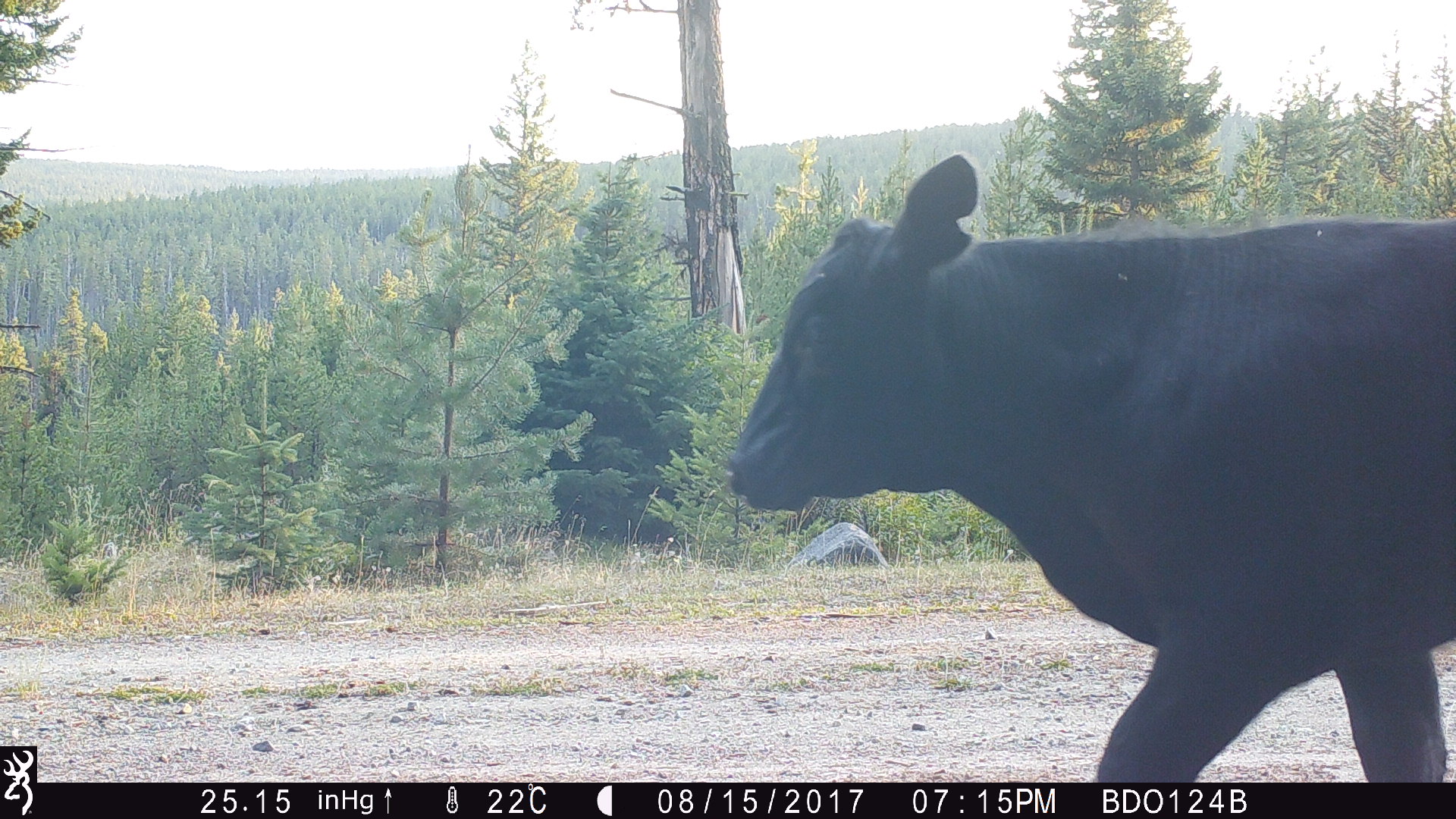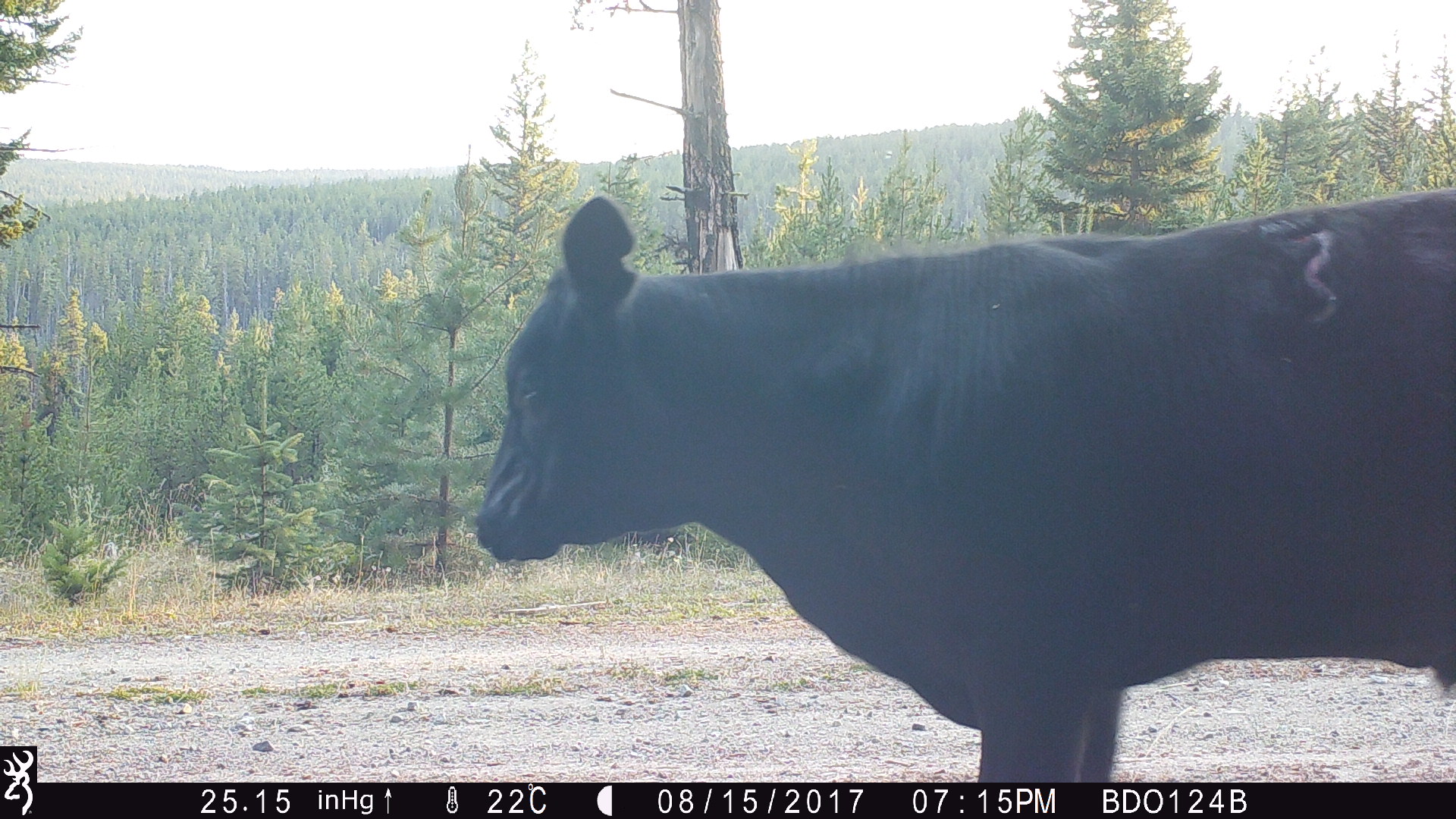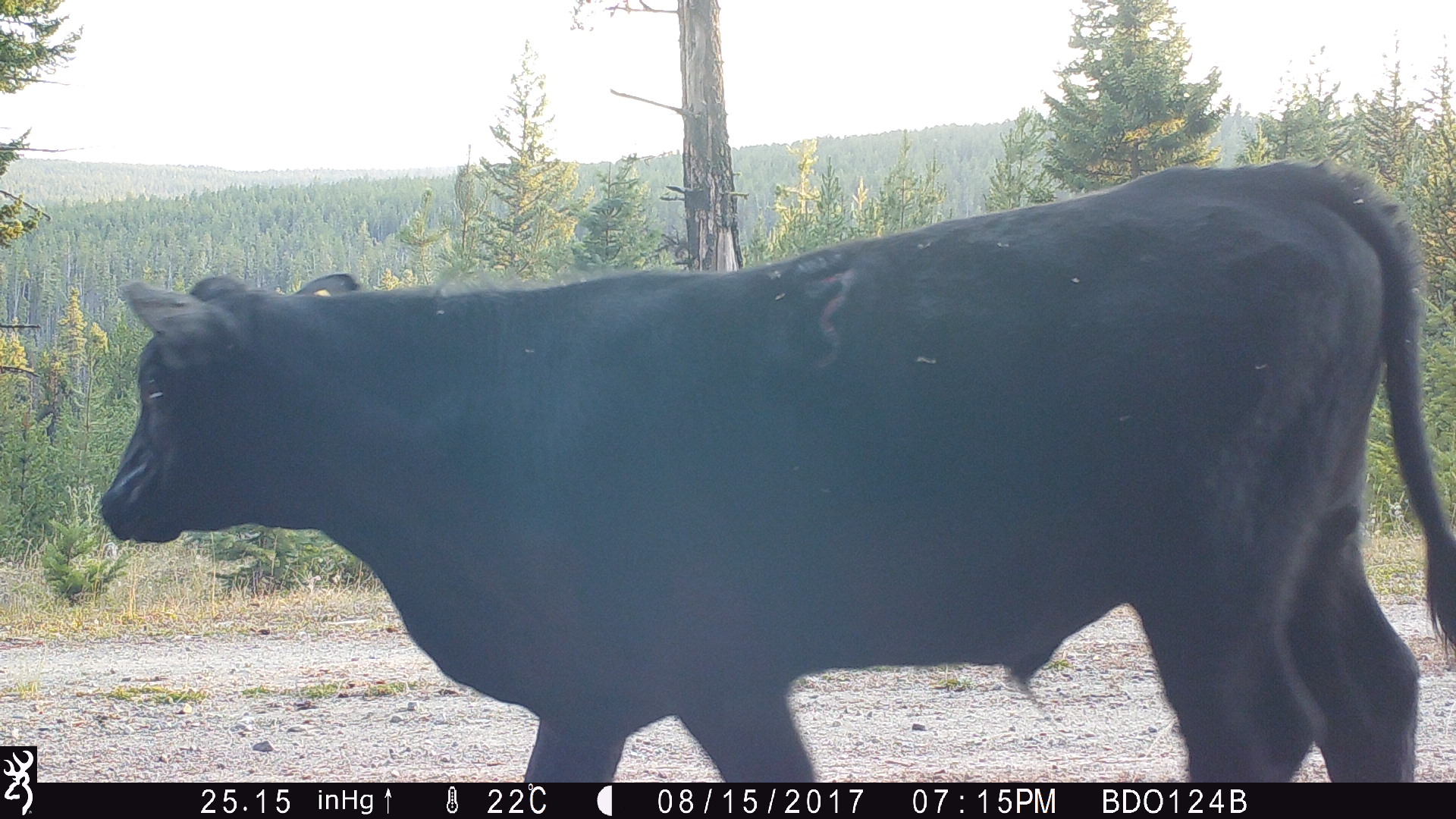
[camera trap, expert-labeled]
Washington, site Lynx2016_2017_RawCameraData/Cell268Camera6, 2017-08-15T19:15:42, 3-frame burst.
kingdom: Animalia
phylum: Chordata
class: Mammalia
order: Artiodactyla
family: Bovidae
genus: Bos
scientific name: Bos taurus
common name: domestic cattle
Domestic cattle (Bos taurus). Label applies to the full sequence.